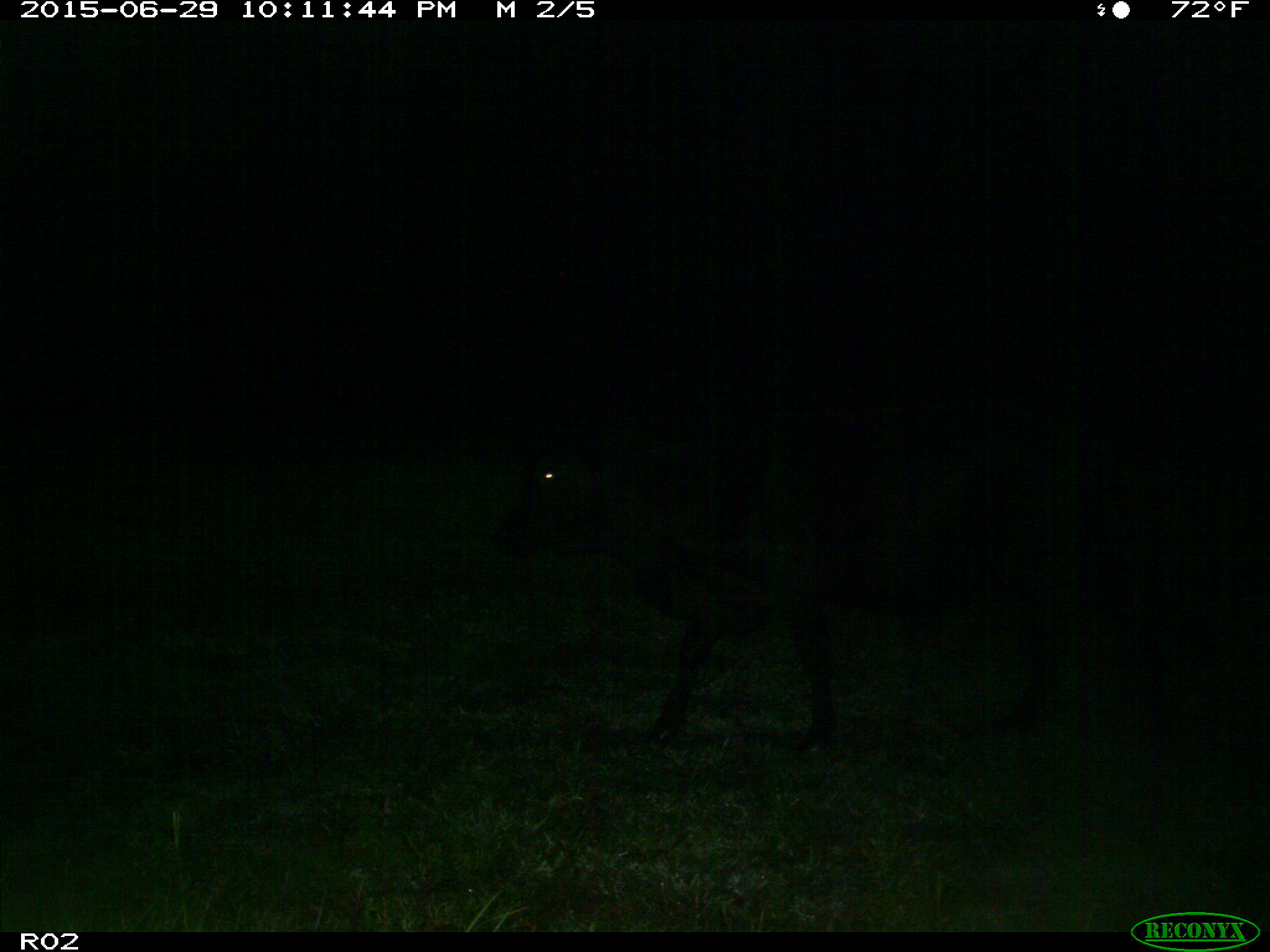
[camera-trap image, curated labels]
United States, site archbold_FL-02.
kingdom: Animalia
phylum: Chordata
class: Mammalia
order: Artiodactyla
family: Bovidae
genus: Bos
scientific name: Bos taurus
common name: domestic cow